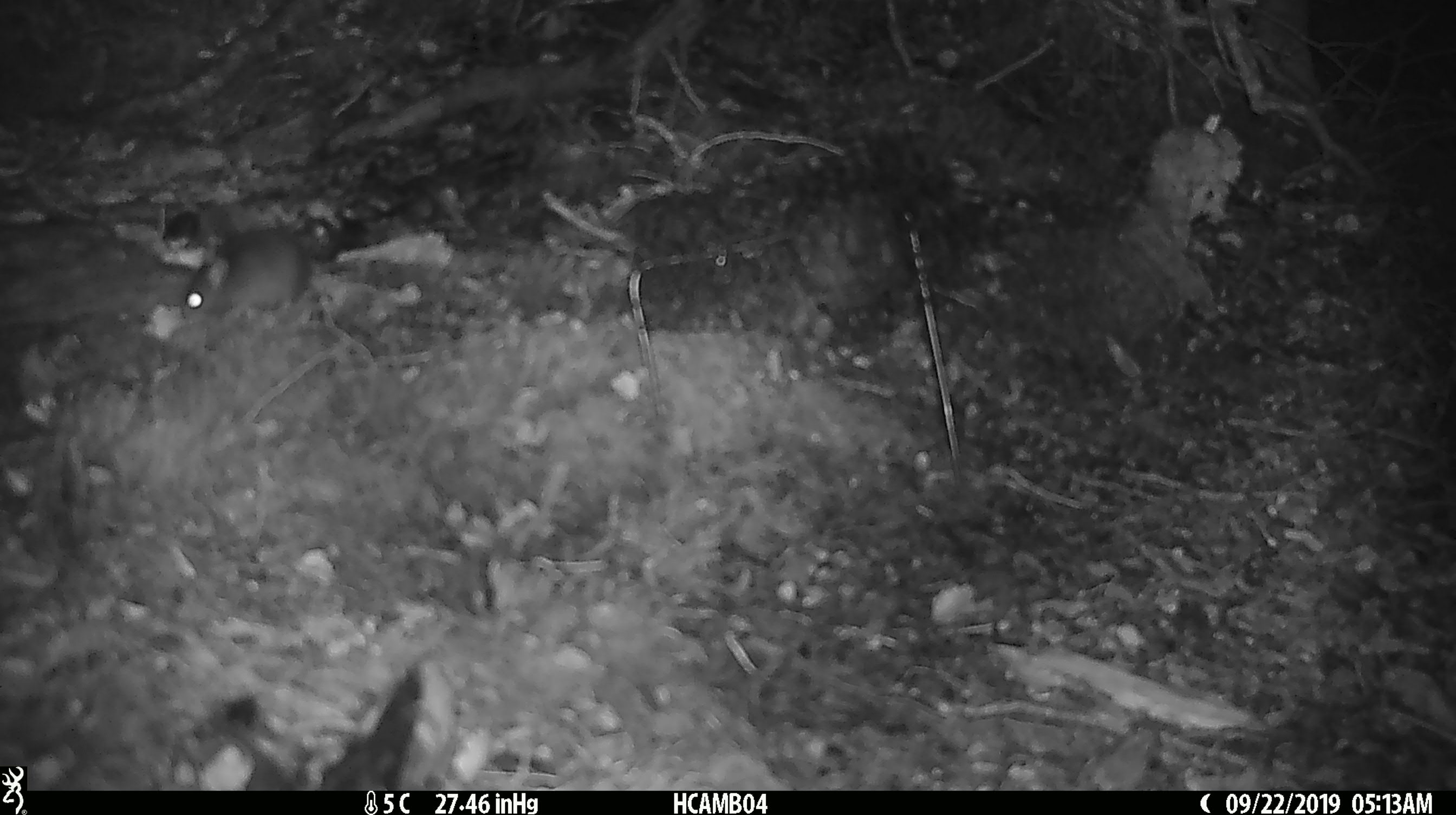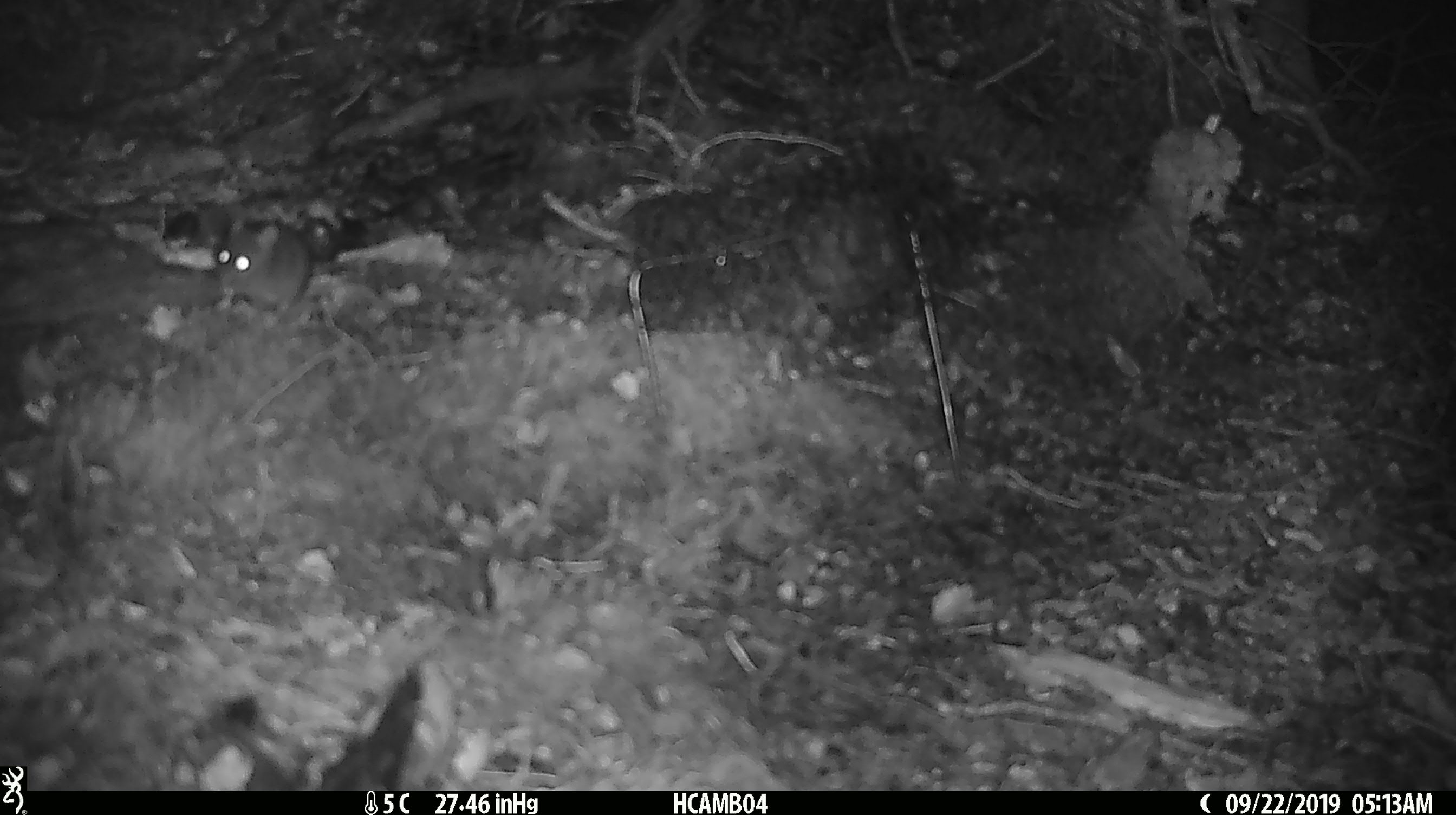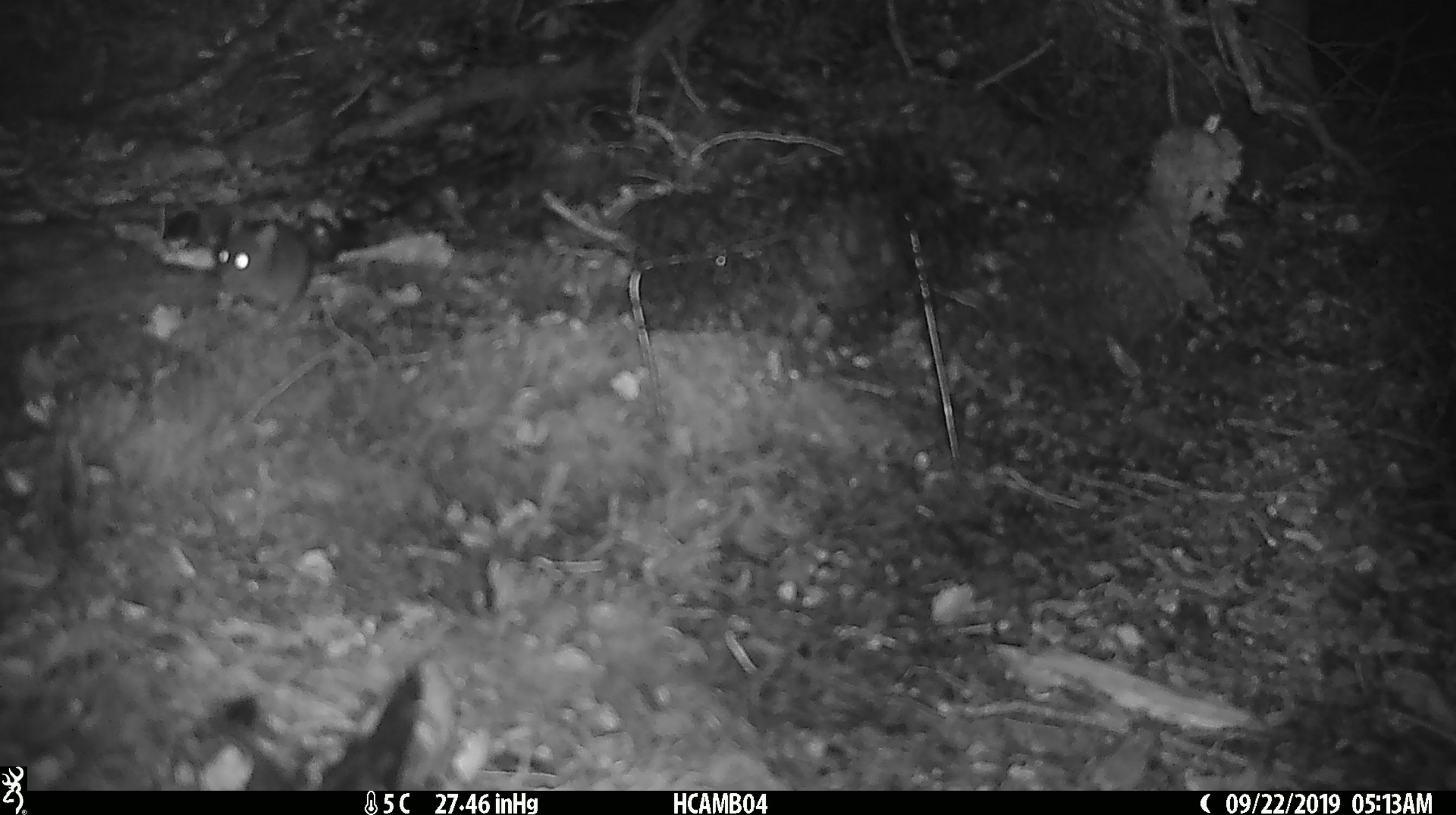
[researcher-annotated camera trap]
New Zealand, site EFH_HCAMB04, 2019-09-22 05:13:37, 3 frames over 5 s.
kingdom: Animalia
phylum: Chordata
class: Mammalia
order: Rodentia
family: Muridae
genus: Mus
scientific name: Mus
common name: mouse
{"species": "mouse (Mus)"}